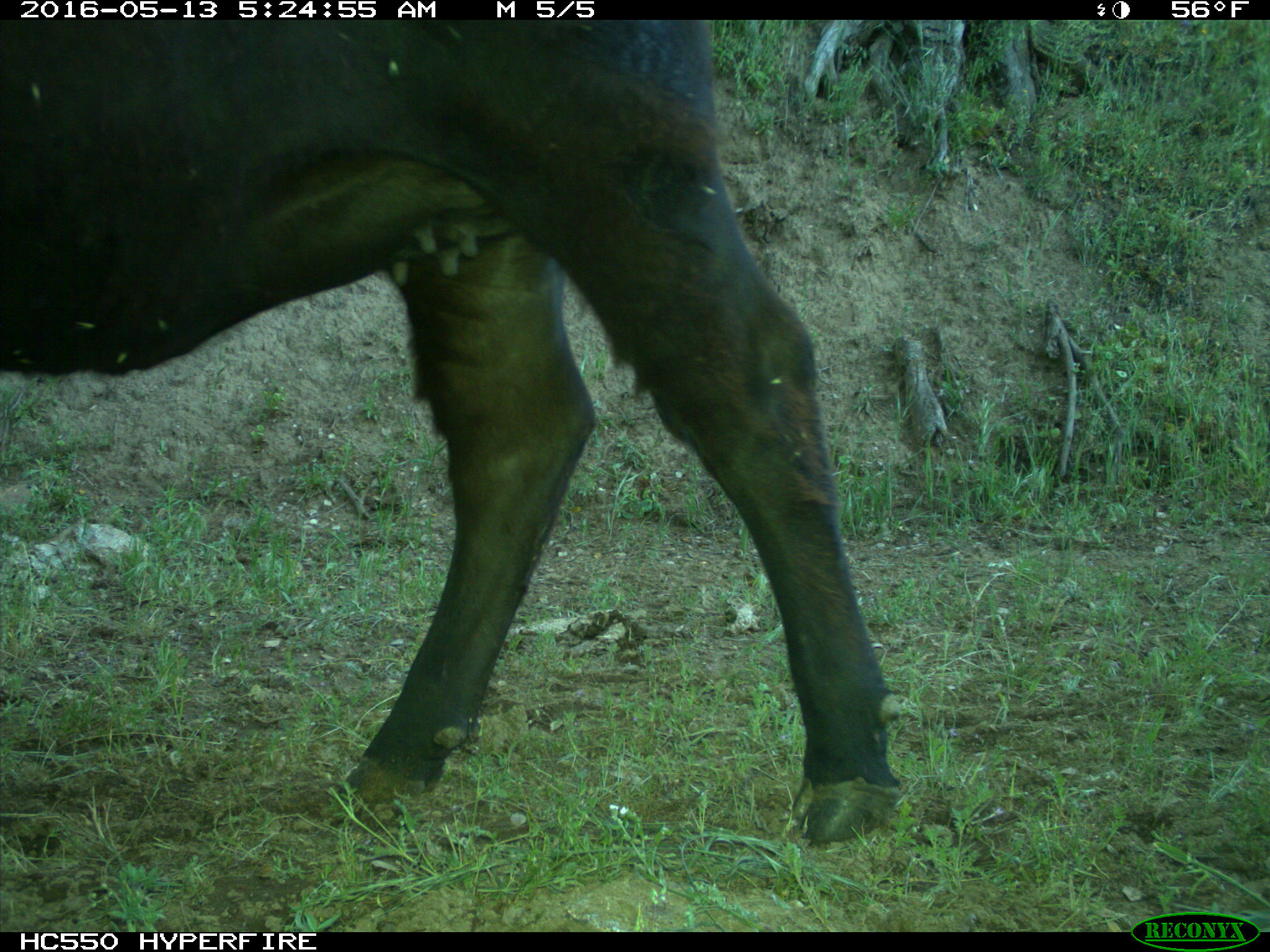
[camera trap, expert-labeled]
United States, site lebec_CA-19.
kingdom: Animalia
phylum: Chordata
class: Mammalia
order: Artiodactyla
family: Bovidae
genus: Bos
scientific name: Bos taurus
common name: domestic cow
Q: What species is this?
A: Bos taurus (domestic cow).